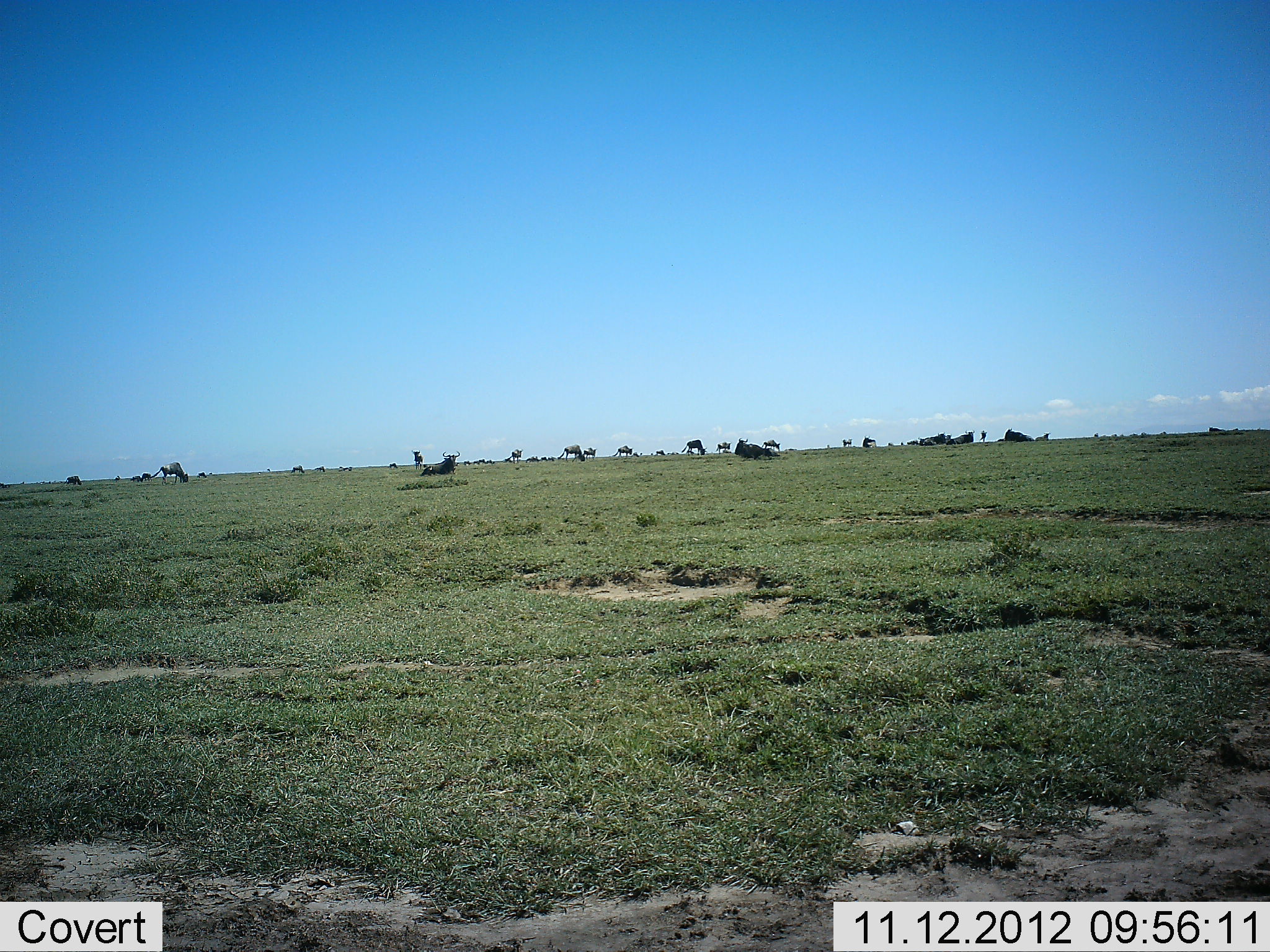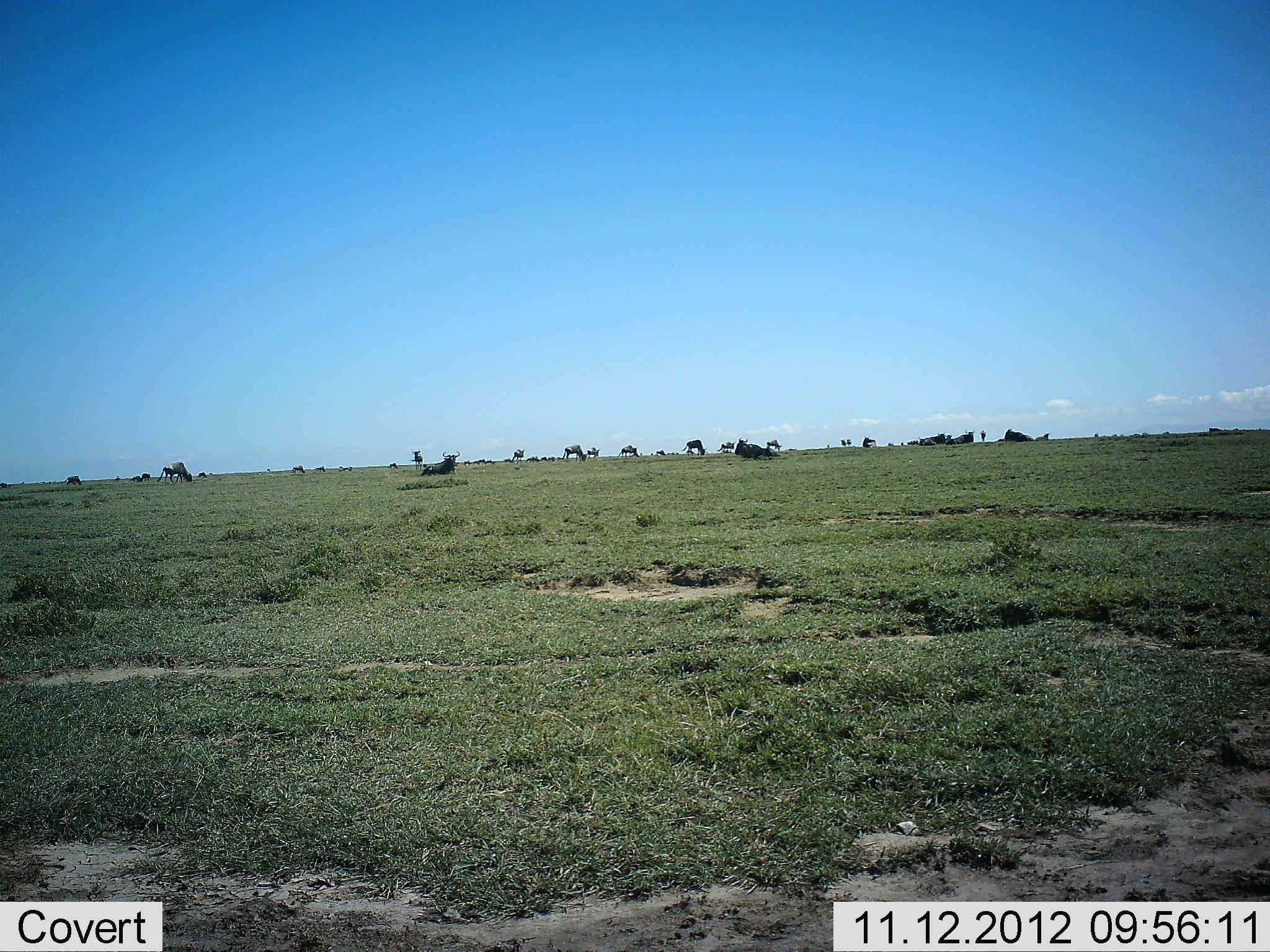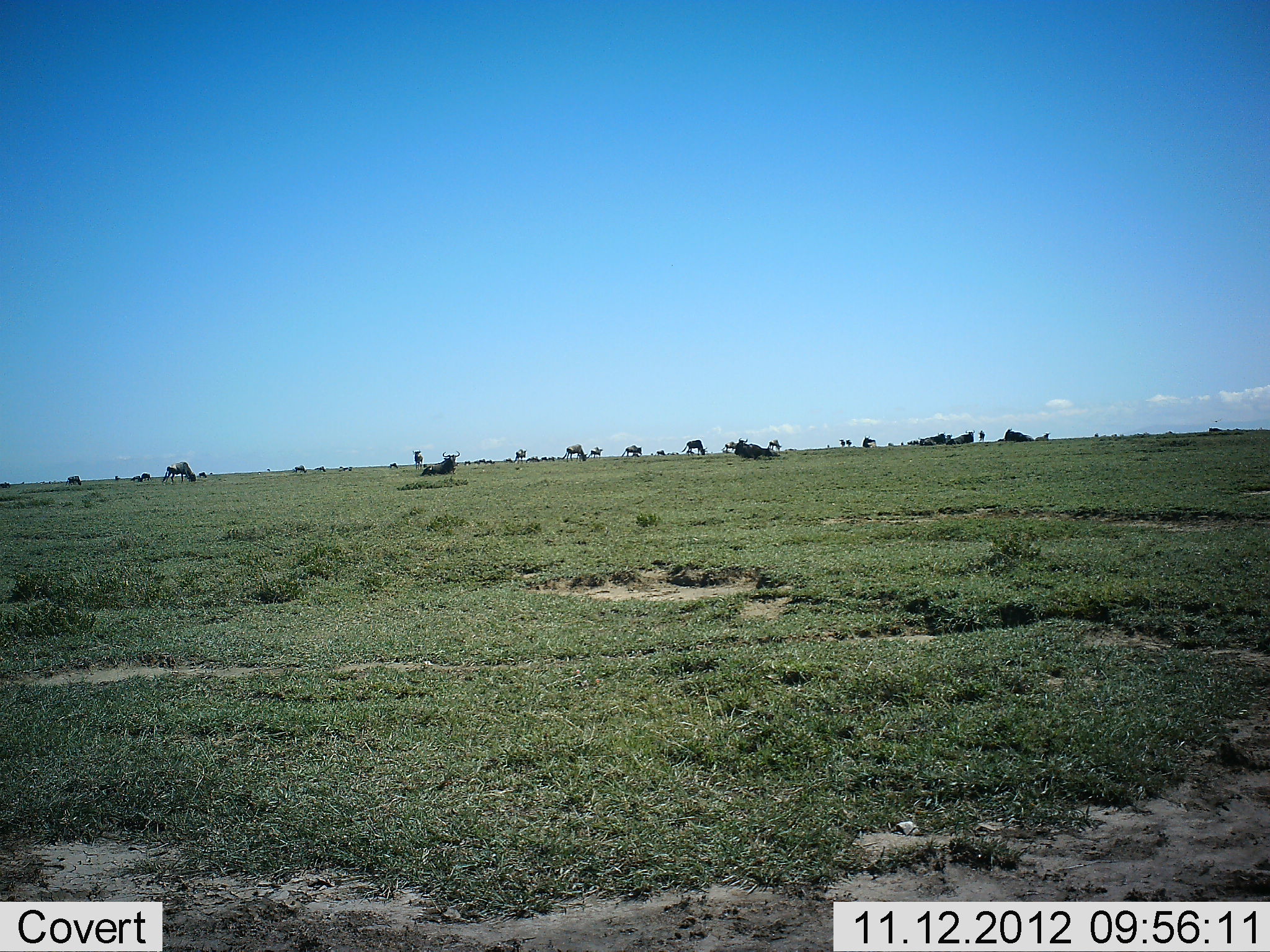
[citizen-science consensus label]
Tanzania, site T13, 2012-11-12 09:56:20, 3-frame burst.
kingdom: Animalia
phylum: Chordata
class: Mammalia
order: Artiodactyla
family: Bovidae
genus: Connochaetes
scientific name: Connochaetes taurinus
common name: blue wildebeest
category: wildebeest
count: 11-50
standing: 70%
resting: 80%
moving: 50%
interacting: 0%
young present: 0%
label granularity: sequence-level